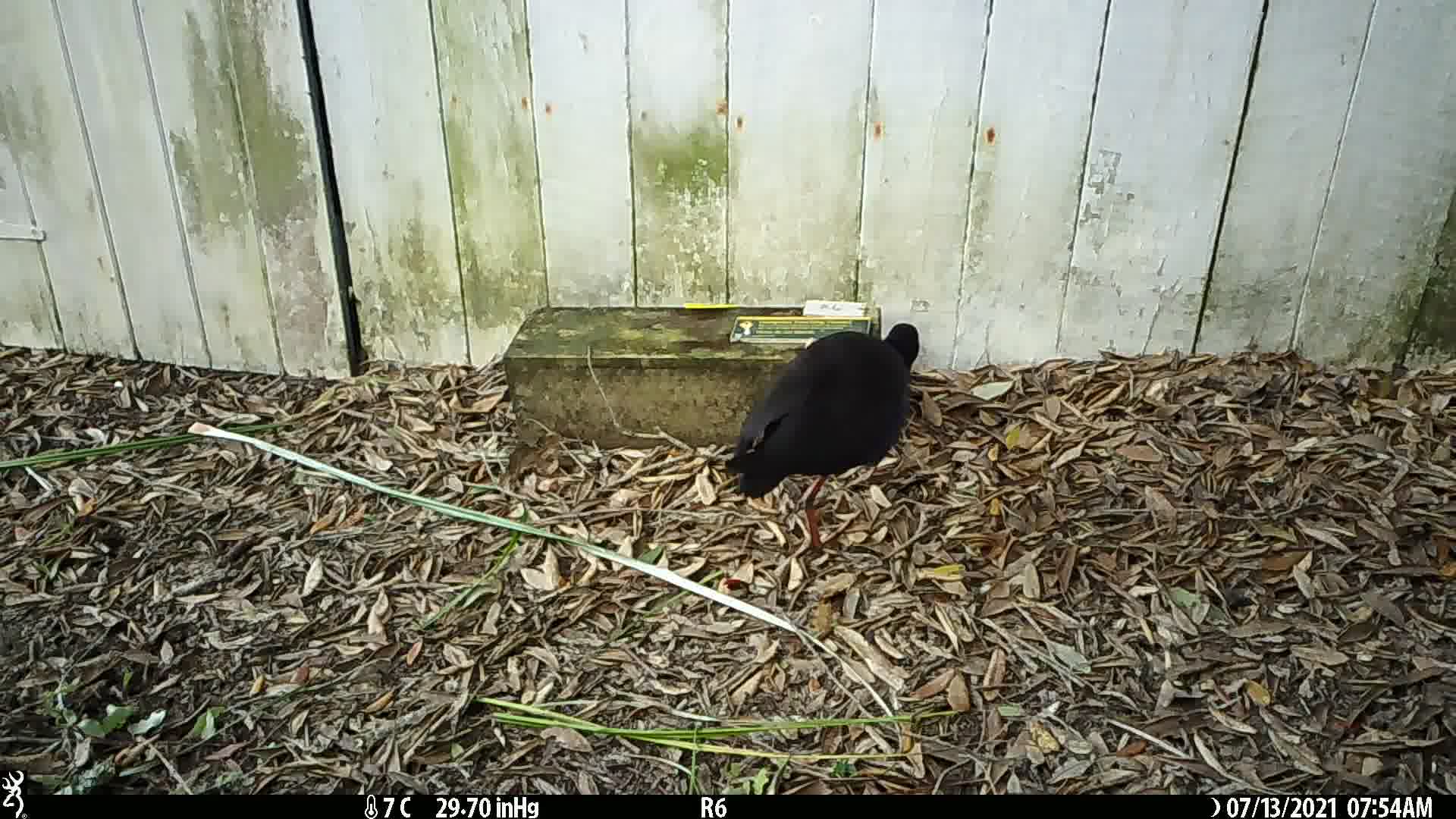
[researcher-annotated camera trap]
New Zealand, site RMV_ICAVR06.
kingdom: Animalia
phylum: Chordata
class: Aves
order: Gruiformes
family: Rallidae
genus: Porphyrio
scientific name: Porphyrio melanotus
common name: australasian swamphen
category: pukeko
Pukeko (australasian swamphen) (Porphyrio melanotus).